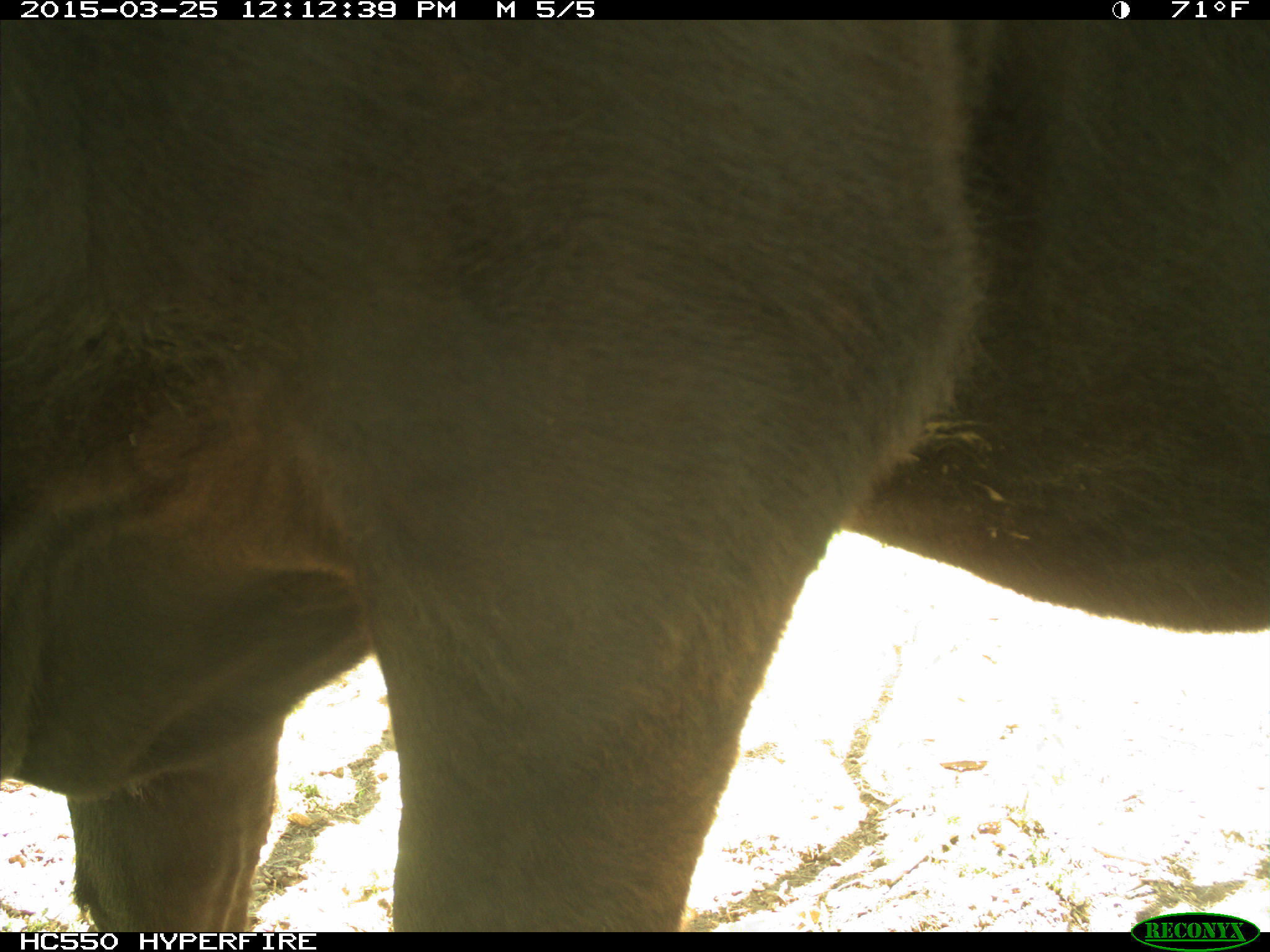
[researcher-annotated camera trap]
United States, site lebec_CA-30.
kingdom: Animalia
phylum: Chordata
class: Mammalia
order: Artiodactyla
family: Bovidae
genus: Bos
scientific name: Bos taurus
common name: domestic cow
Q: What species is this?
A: Bos taurus (domestic cow).